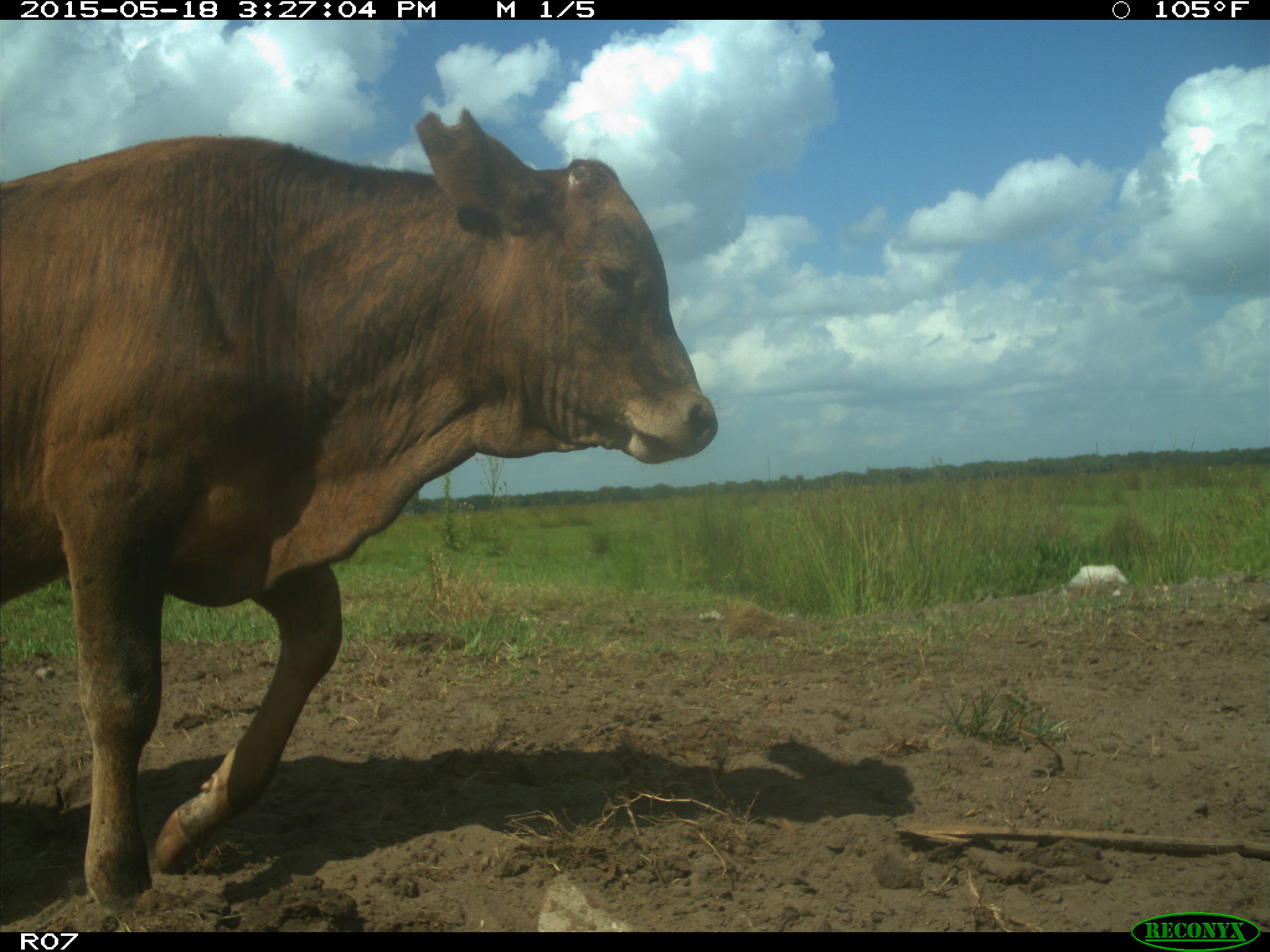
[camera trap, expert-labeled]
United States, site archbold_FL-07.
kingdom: Animalia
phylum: Chordata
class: Mammalia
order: Artiodactyla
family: Bovidae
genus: Bos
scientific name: Bos taurus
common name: domestic cow